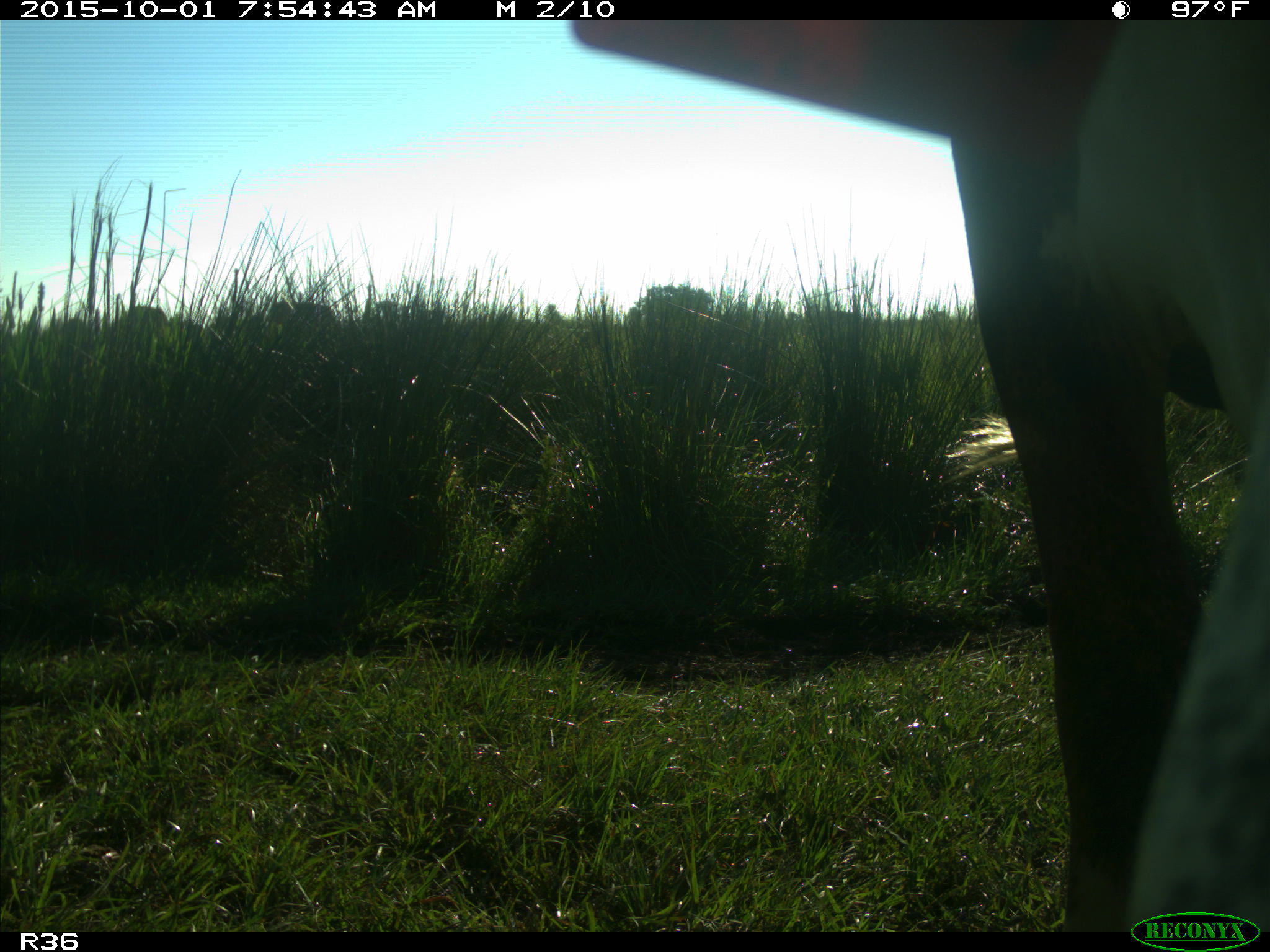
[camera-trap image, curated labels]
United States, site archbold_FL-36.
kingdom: Animalia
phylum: Chordata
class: Mammalia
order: Artiodactyla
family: Bovidae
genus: Bos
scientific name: Bos taurus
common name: domestic cow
Bos taurus (domestic cow).